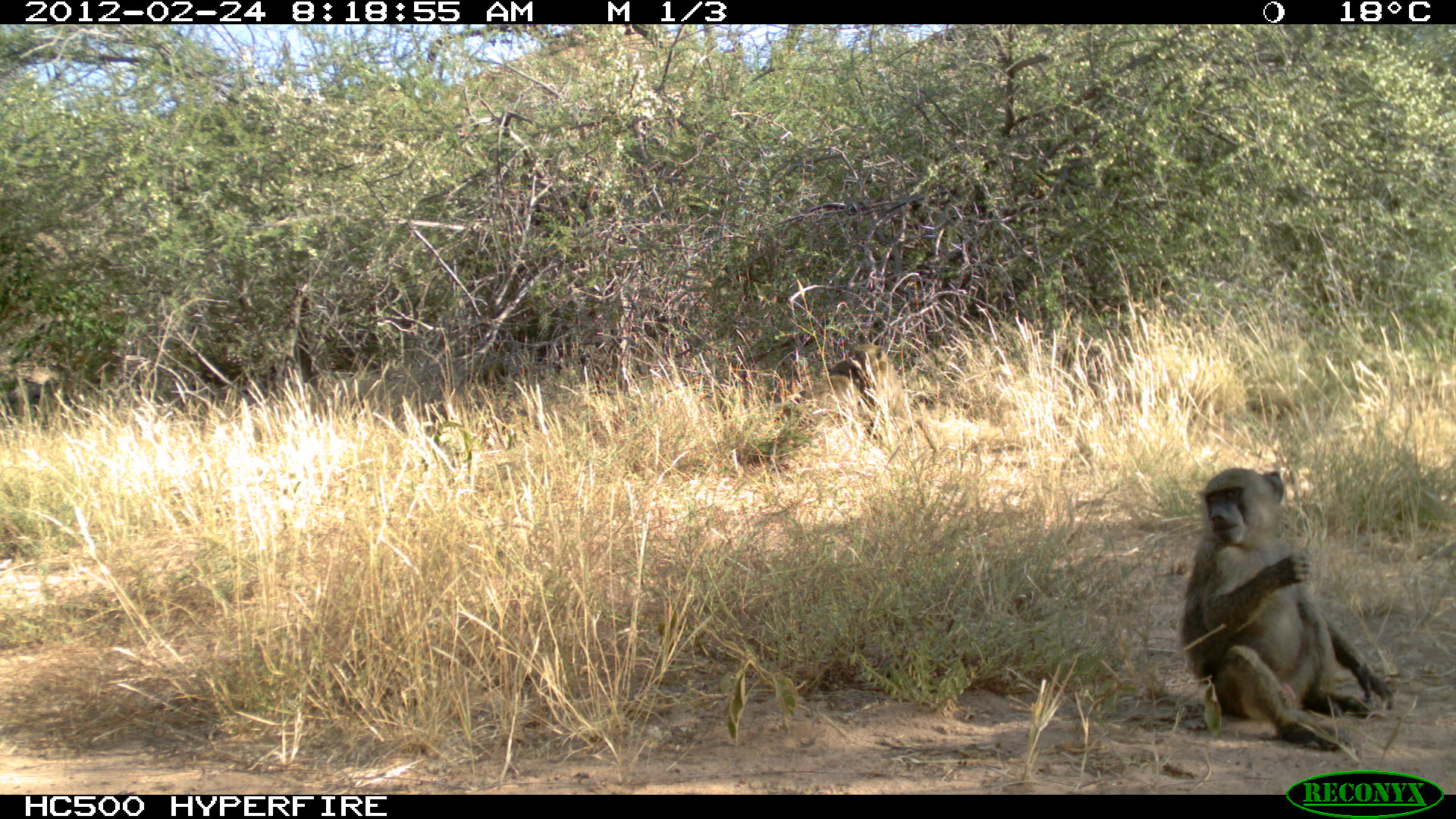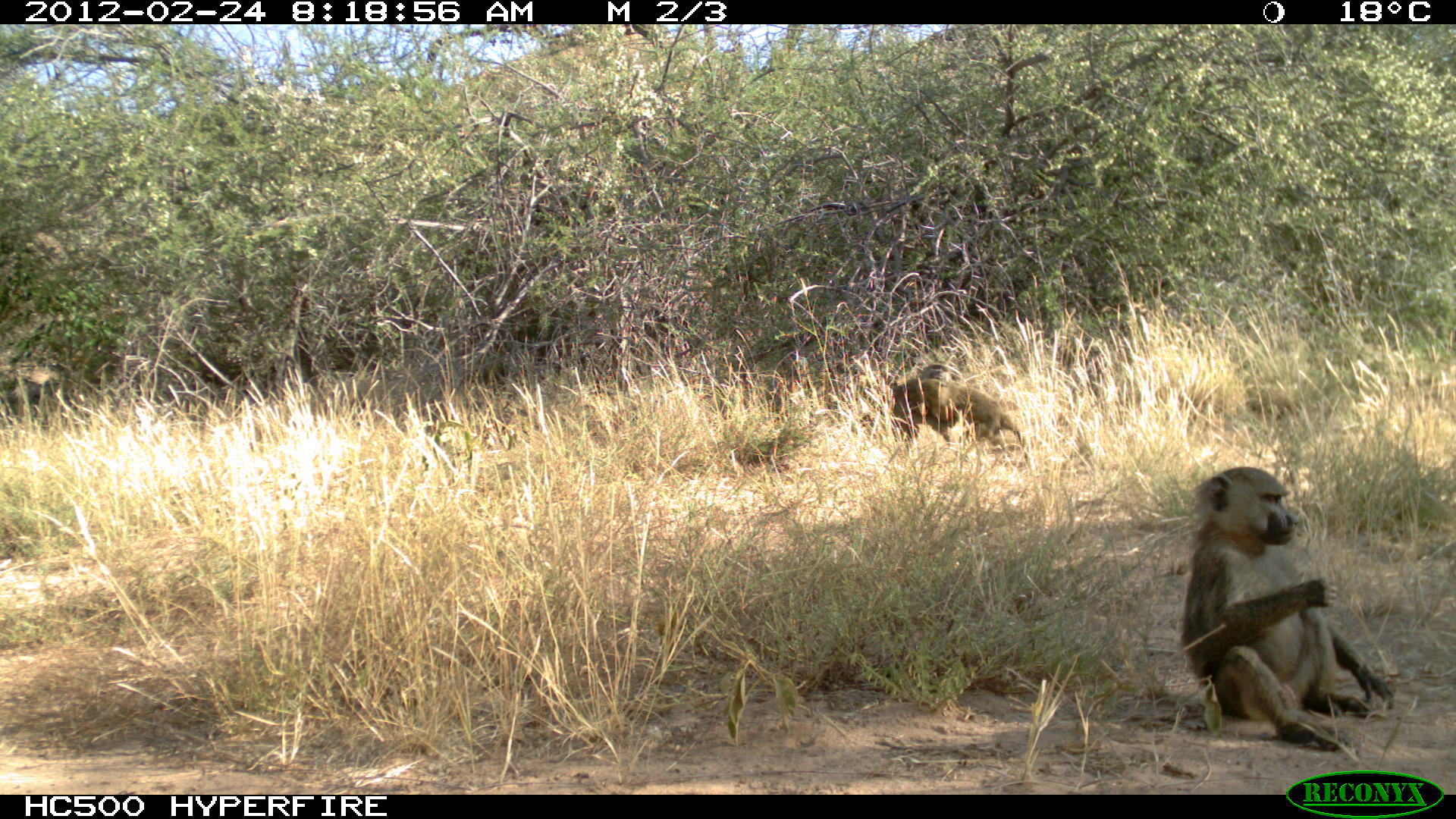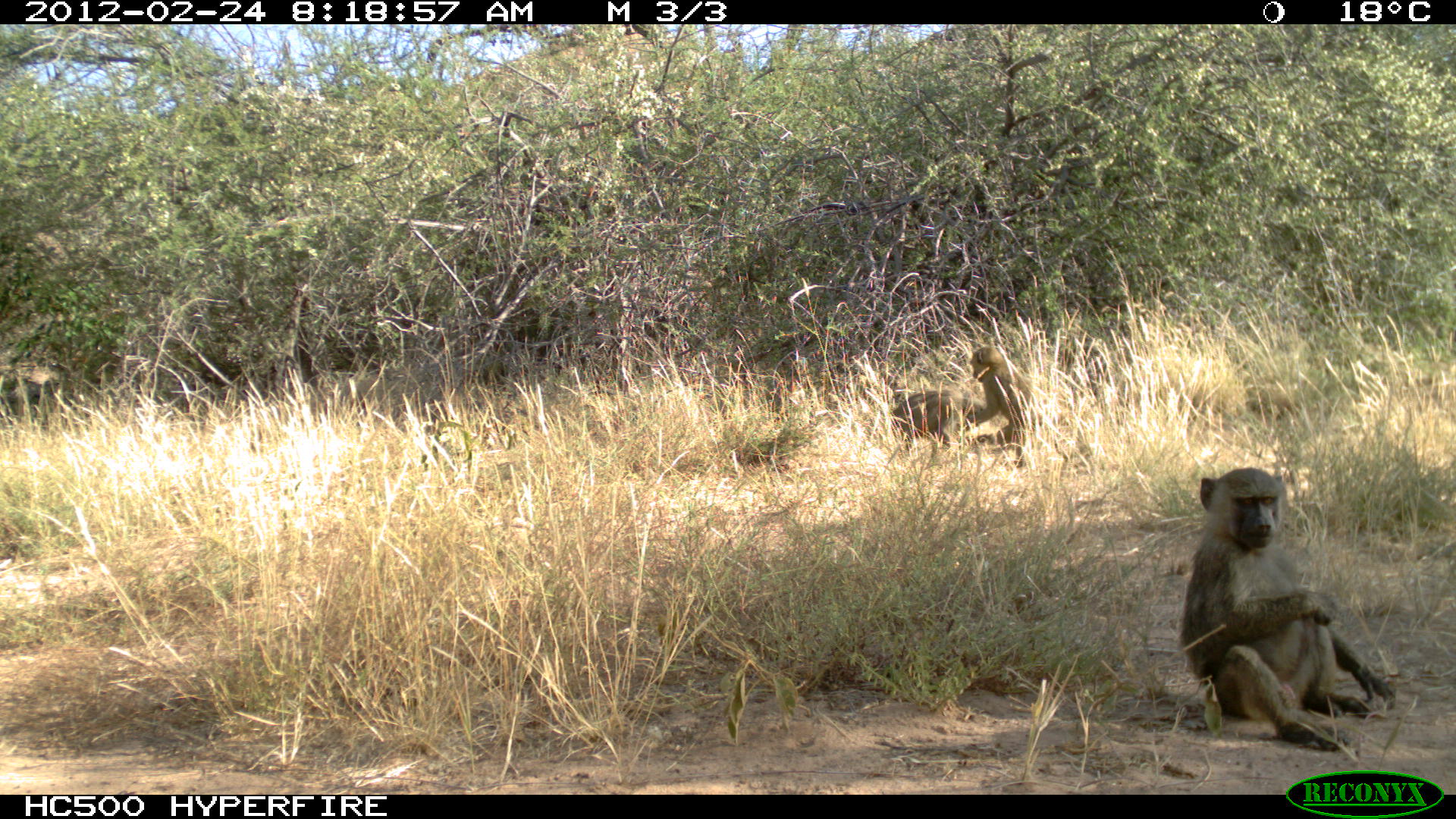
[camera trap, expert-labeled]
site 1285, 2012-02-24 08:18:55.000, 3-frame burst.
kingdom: Animalia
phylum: Chordata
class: Mammalia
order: Primates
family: Cercopithecidae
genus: Papio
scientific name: Papio anubis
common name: olive baboon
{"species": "Papio anubis (olive baboon)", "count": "3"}